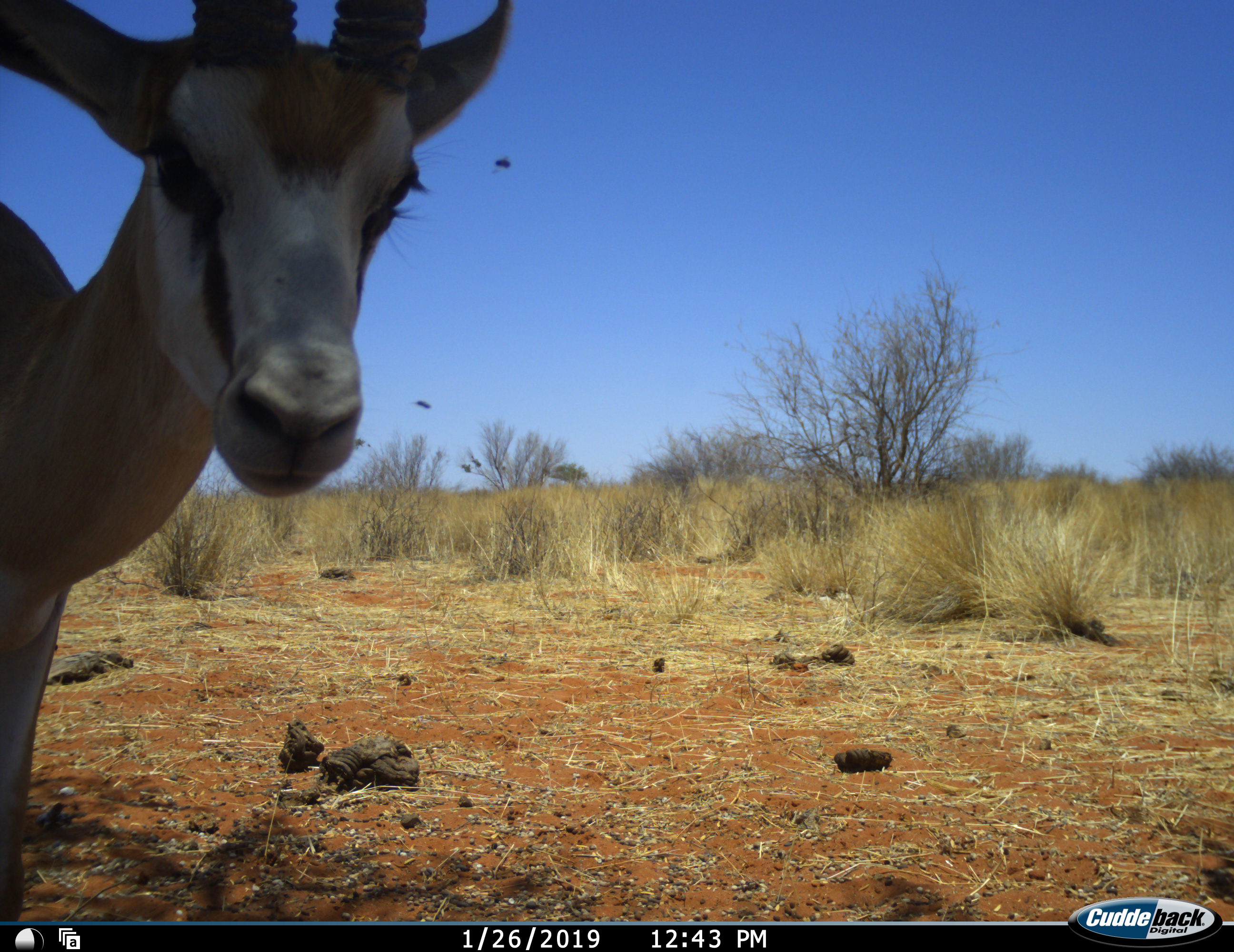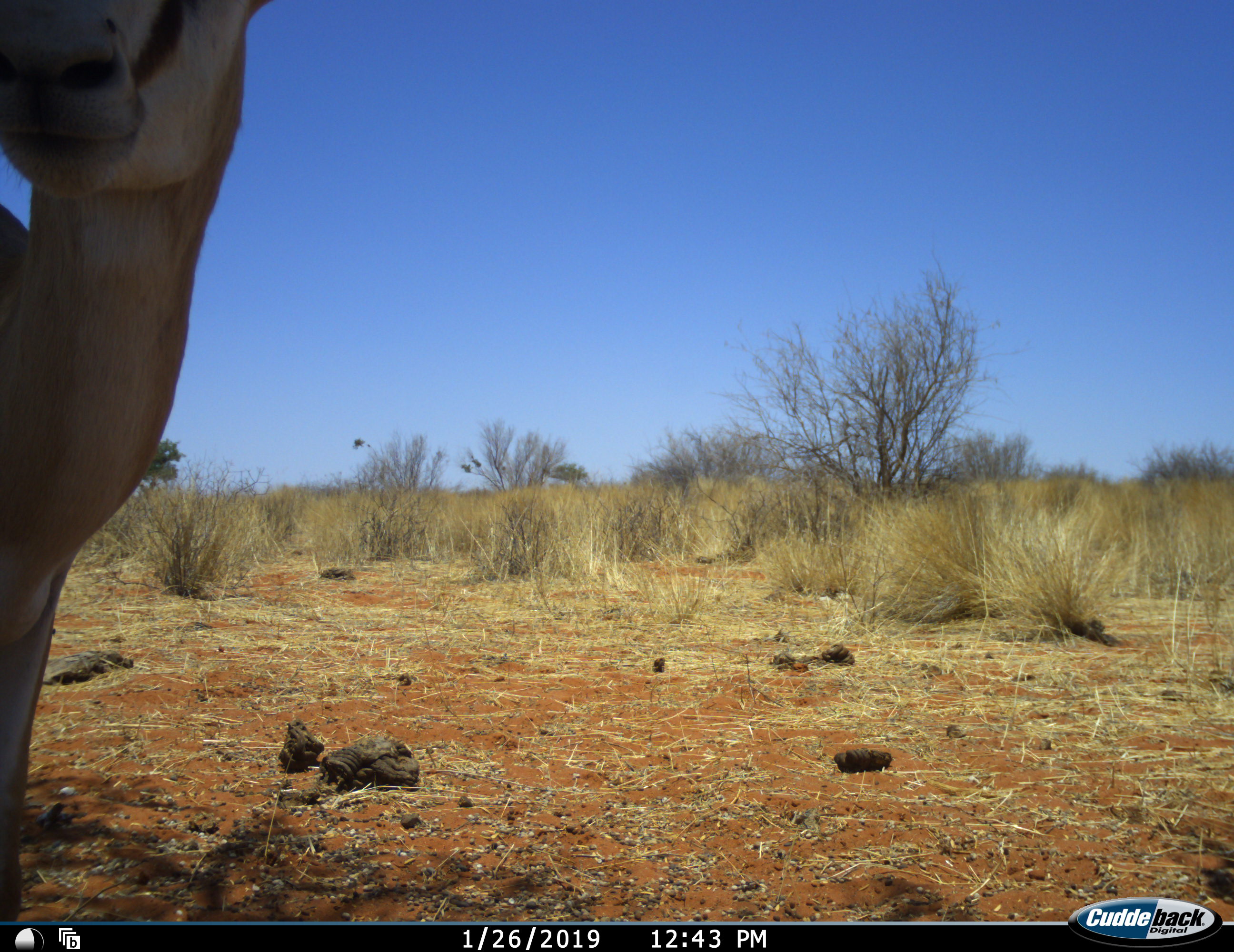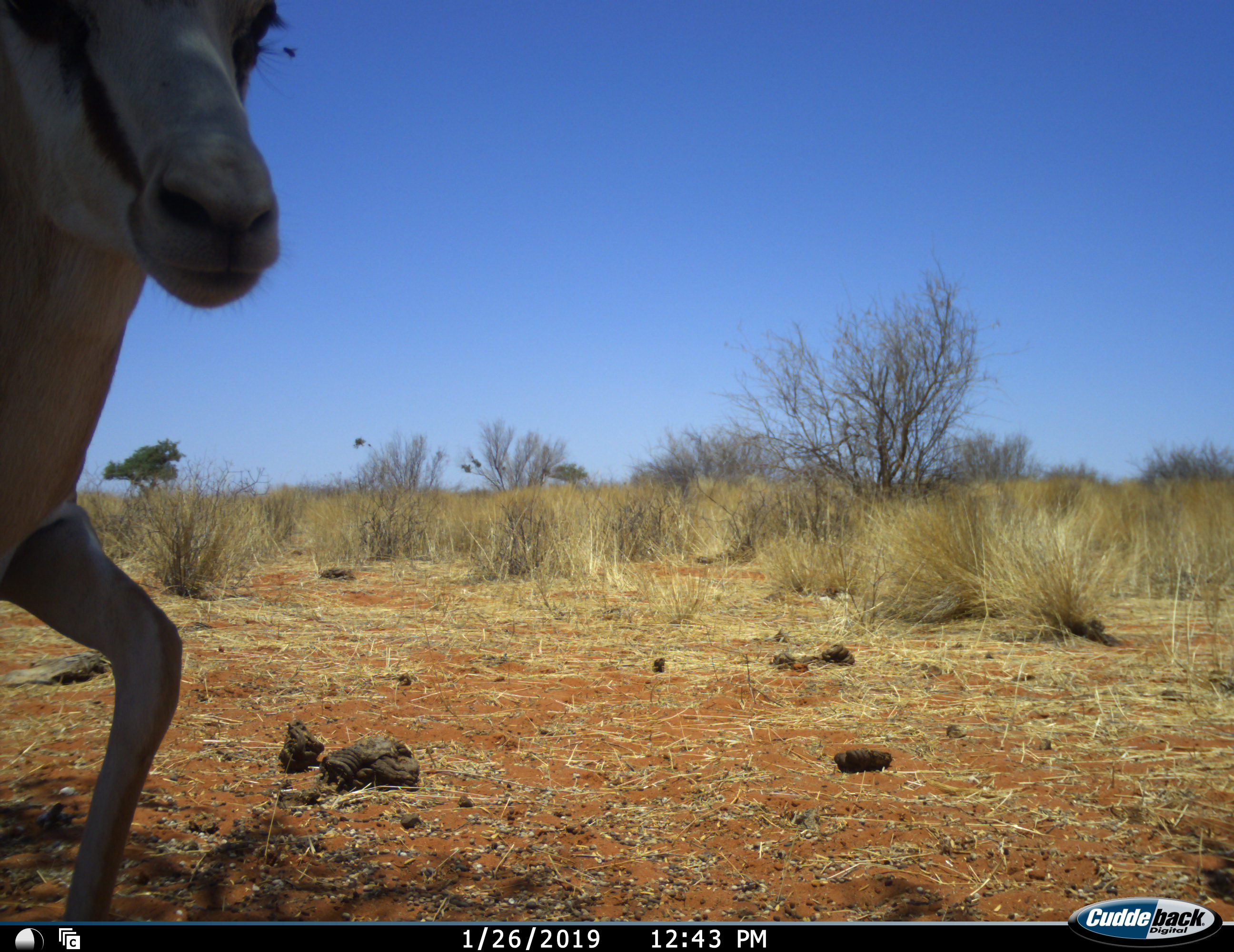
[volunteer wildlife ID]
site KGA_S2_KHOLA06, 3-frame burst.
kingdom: Animalia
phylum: Chordata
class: Mammalia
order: Artiodactyla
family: Bovidae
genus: Antidorcas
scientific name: Antidorcas marsupialis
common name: springbok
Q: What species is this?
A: Springbok (Antidorcas marsupialis).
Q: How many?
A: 1.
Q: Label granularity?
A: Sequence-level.